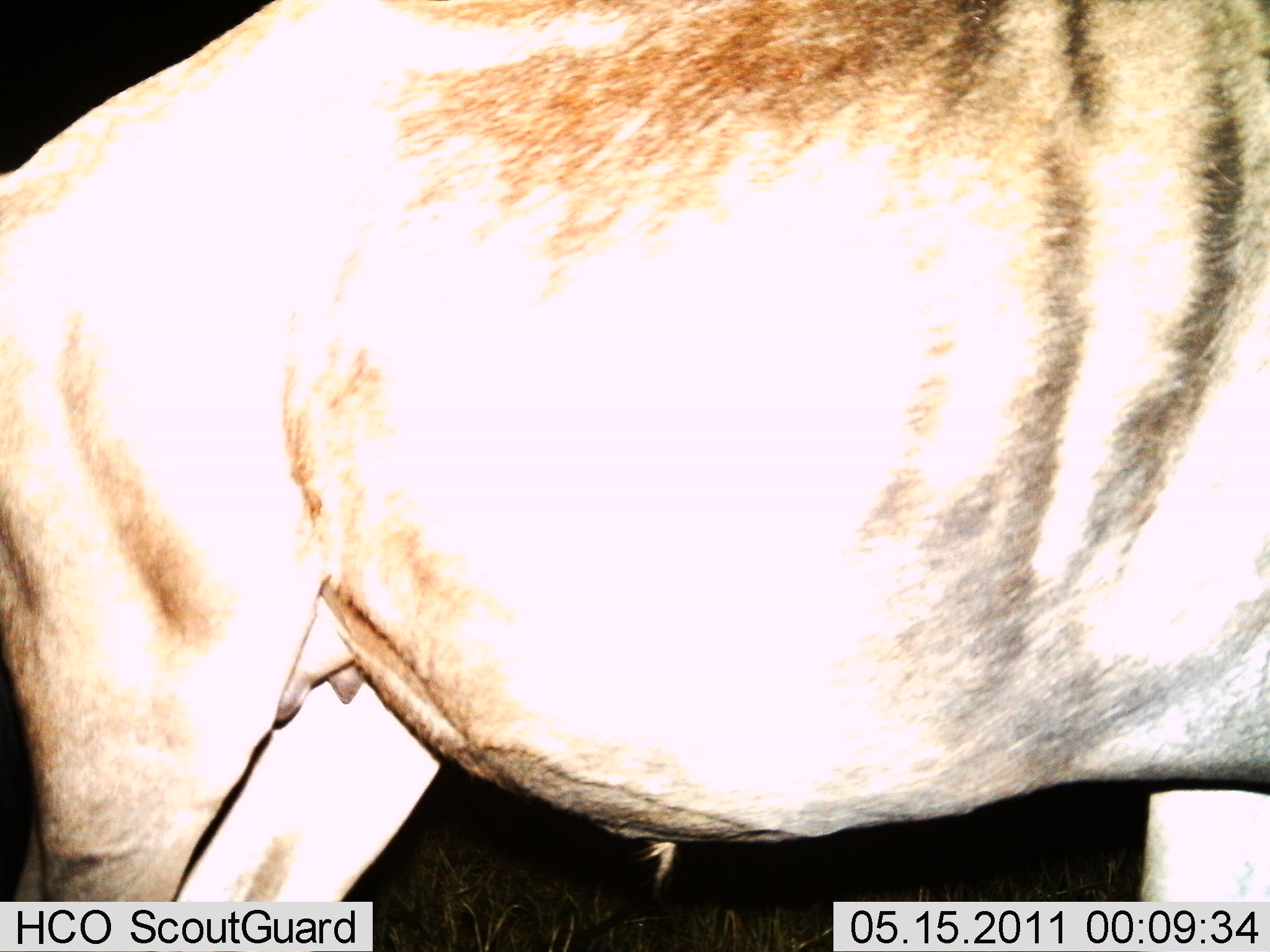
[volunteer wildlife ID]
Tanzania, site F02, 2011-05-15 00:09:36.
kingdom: Animalia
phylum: Chordata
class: Mammalia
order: Artiodactyla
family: Bovidae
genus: Connochaetes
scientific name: Connochaetes taurinus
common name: blue wildebeest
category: wildebeest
Wildebeest (blue wildebeest) (Connochaetes taurinus), count 1. Behavior (volunteer vote fractions): standing 100%, resting 0%, moving 0%, interacting 0%. Young present (vote fraction): 0%. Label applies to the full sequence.